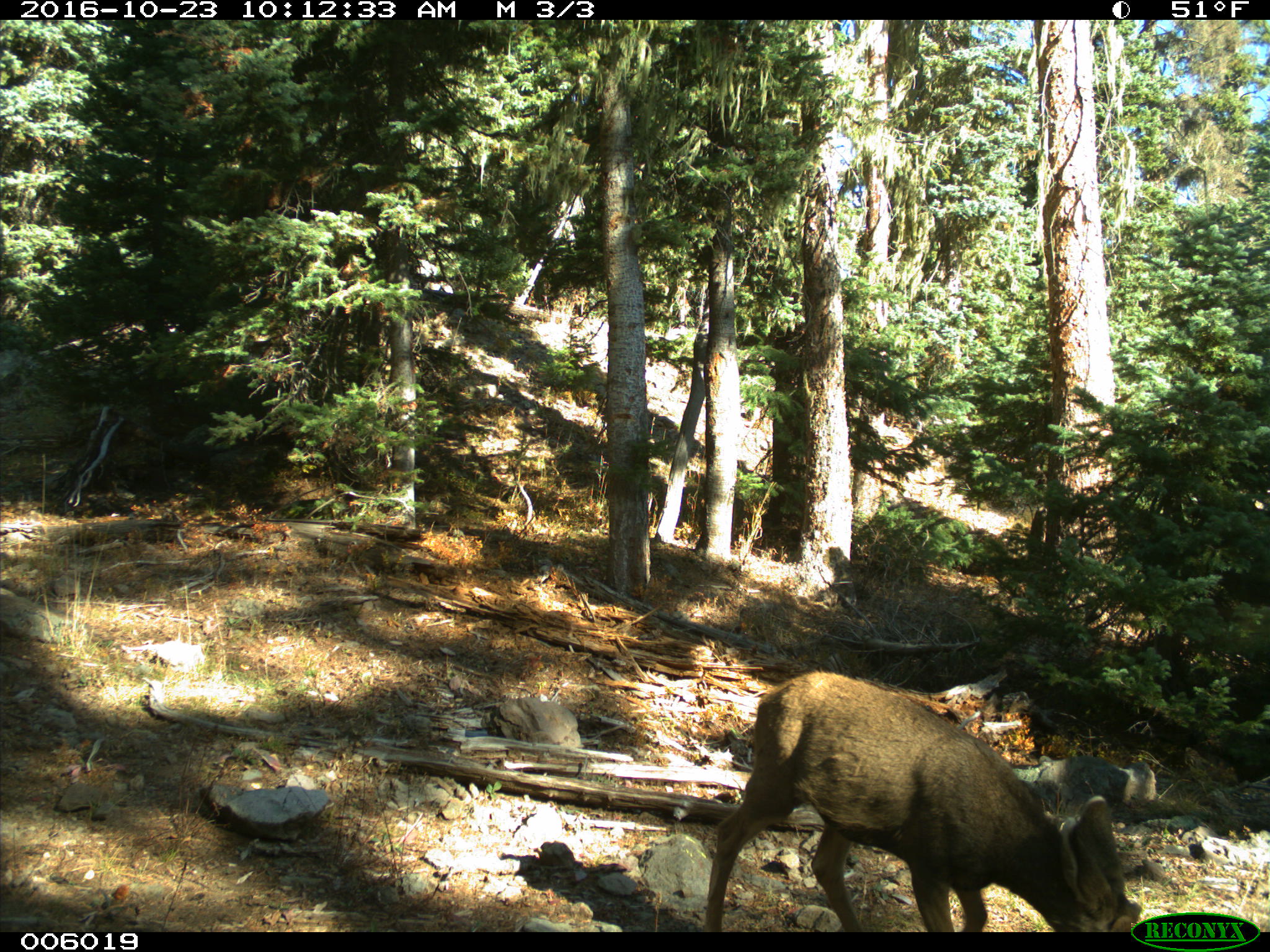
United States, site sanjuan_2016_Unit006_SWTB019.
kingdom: Animalia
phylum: Chordata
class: Mammalia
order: Artiodactyla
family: Cervidae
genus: Odocoileus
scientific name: Odocoileus hemionus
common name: mule deer